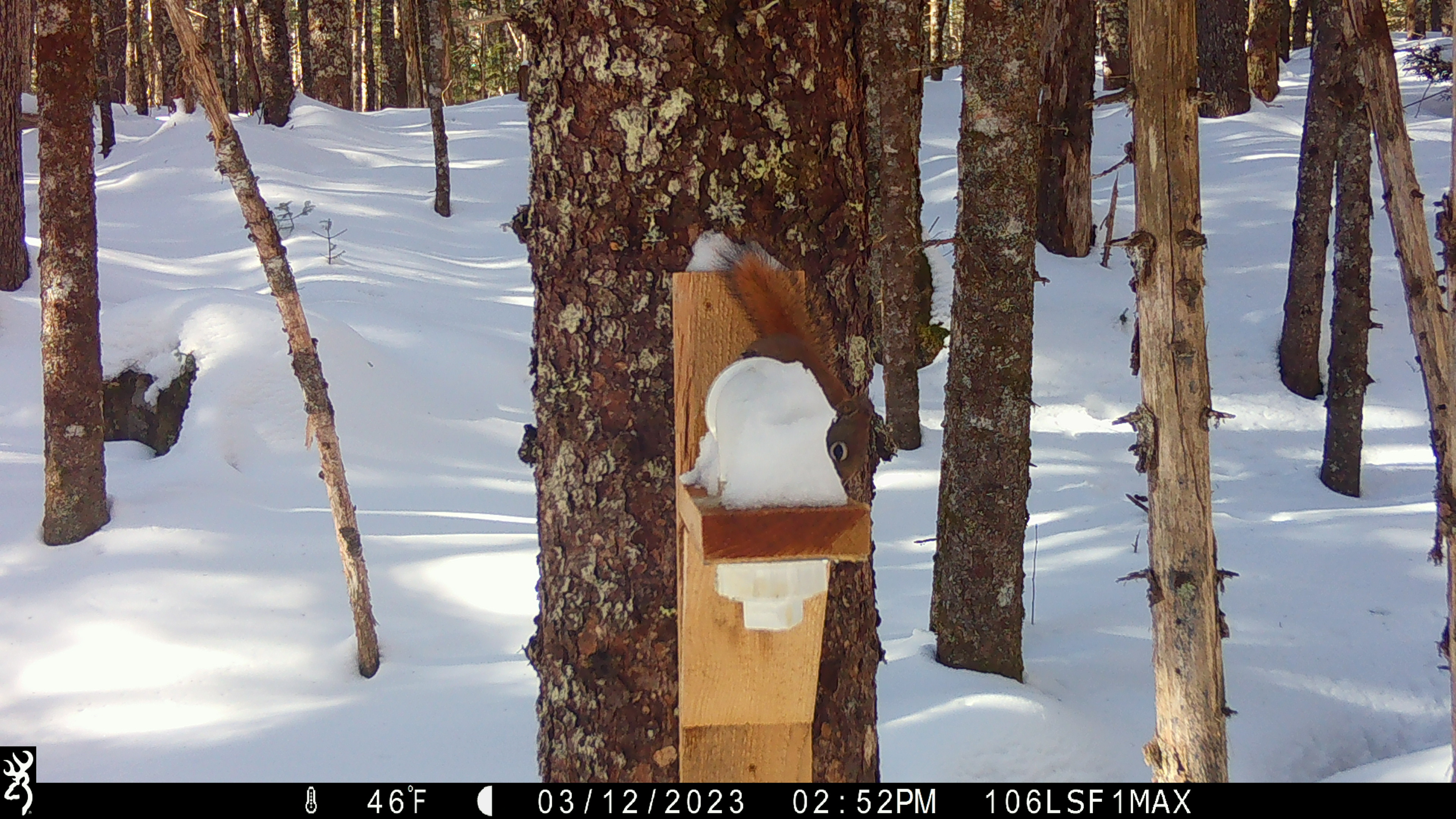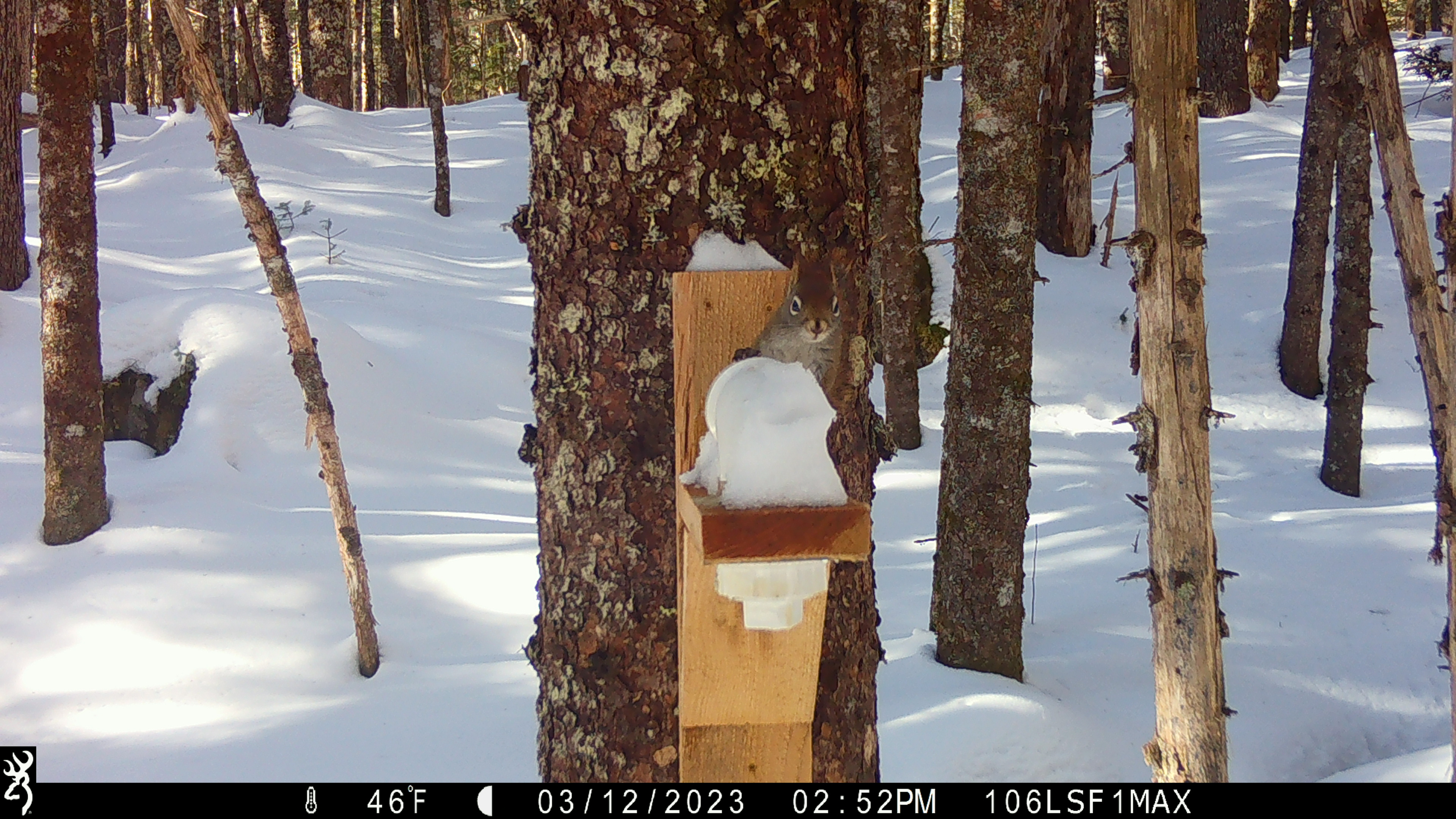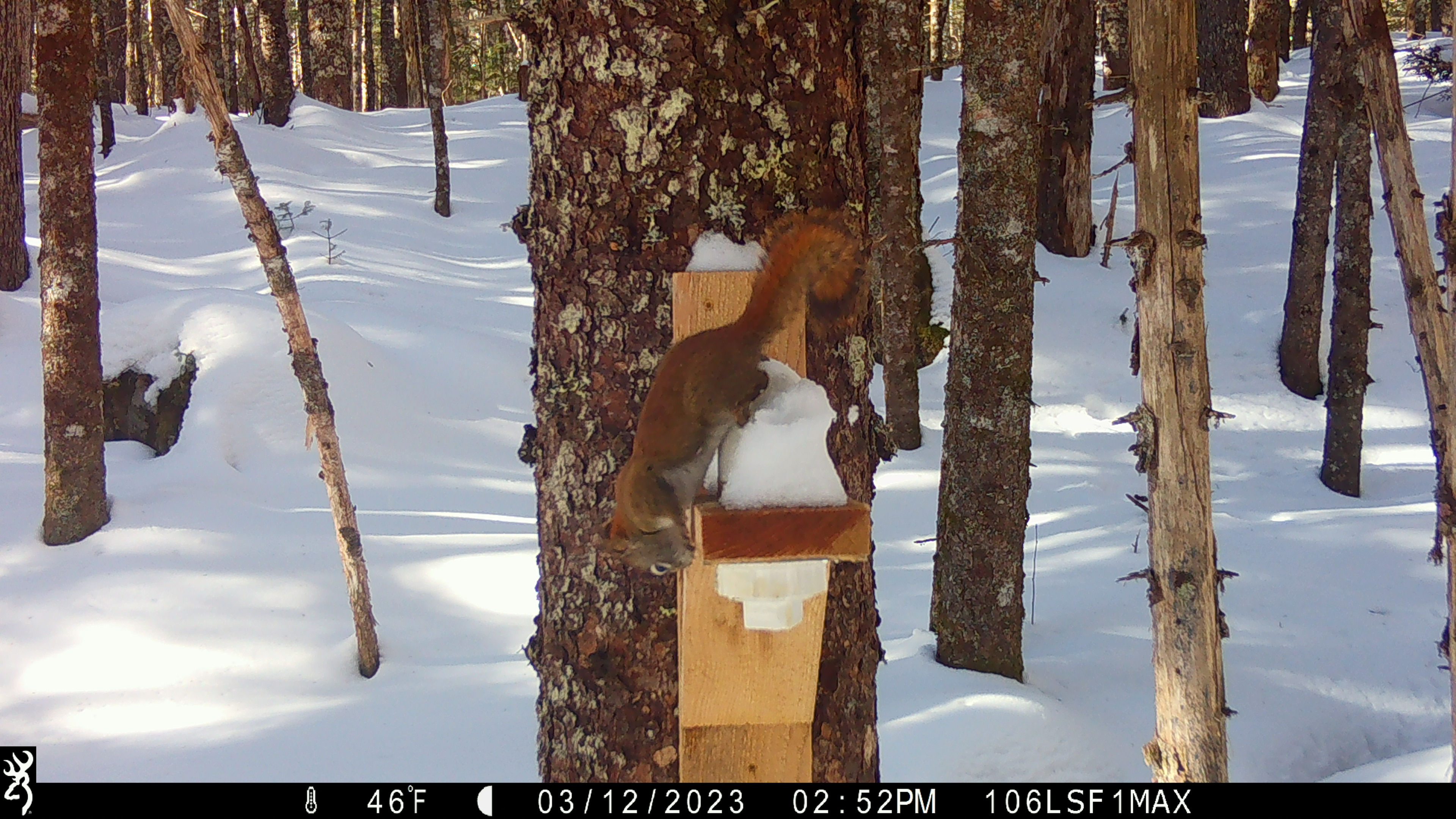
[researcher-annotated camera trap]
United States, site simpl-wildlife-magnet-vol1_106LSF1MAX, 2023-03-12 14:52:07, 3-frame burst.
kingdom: Animalia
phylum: Chordata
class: Mammalia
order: Rodentia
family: Sciuridae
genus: Tamiasciurus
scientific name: Tamiasciurus hudsonicus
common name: red squirrel